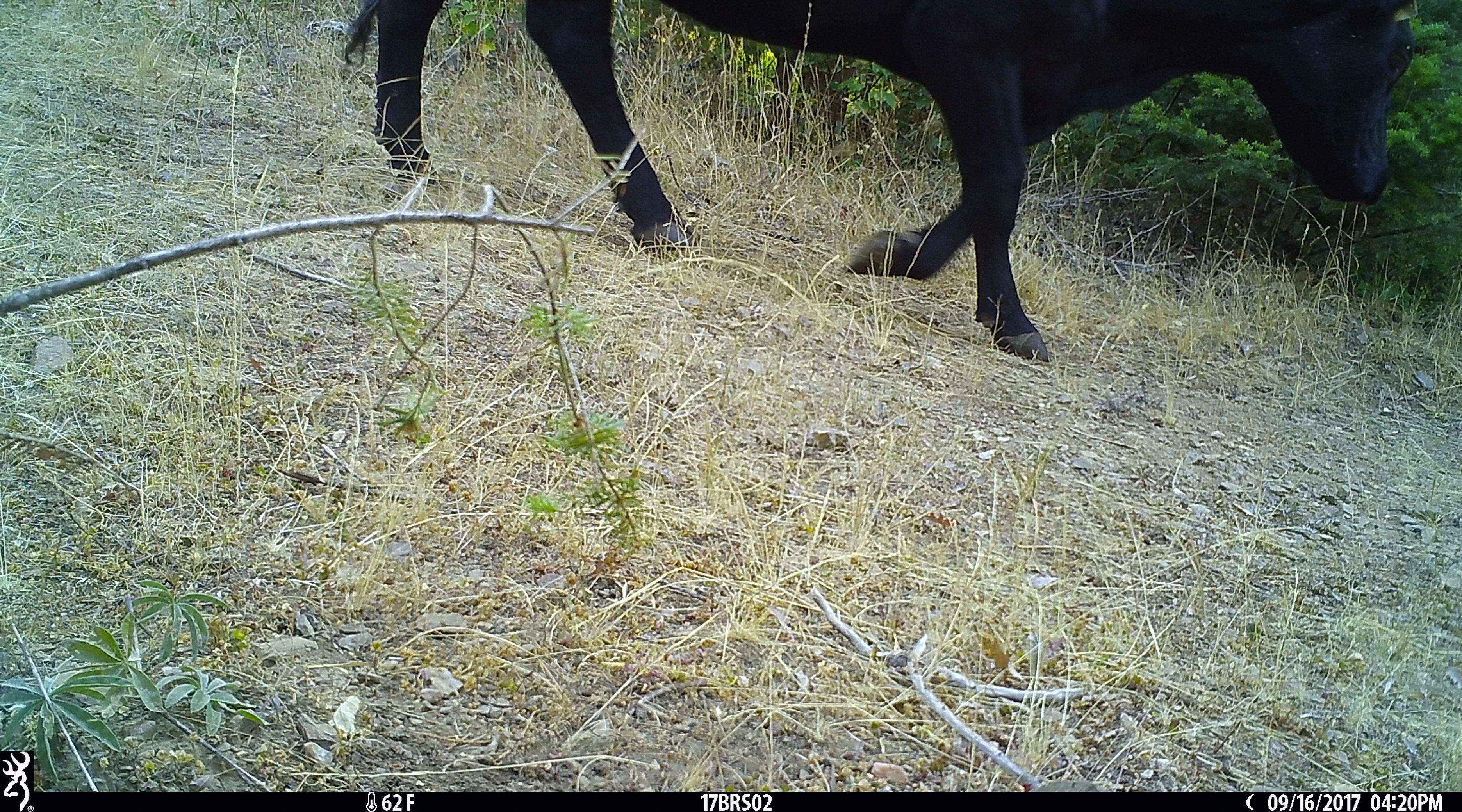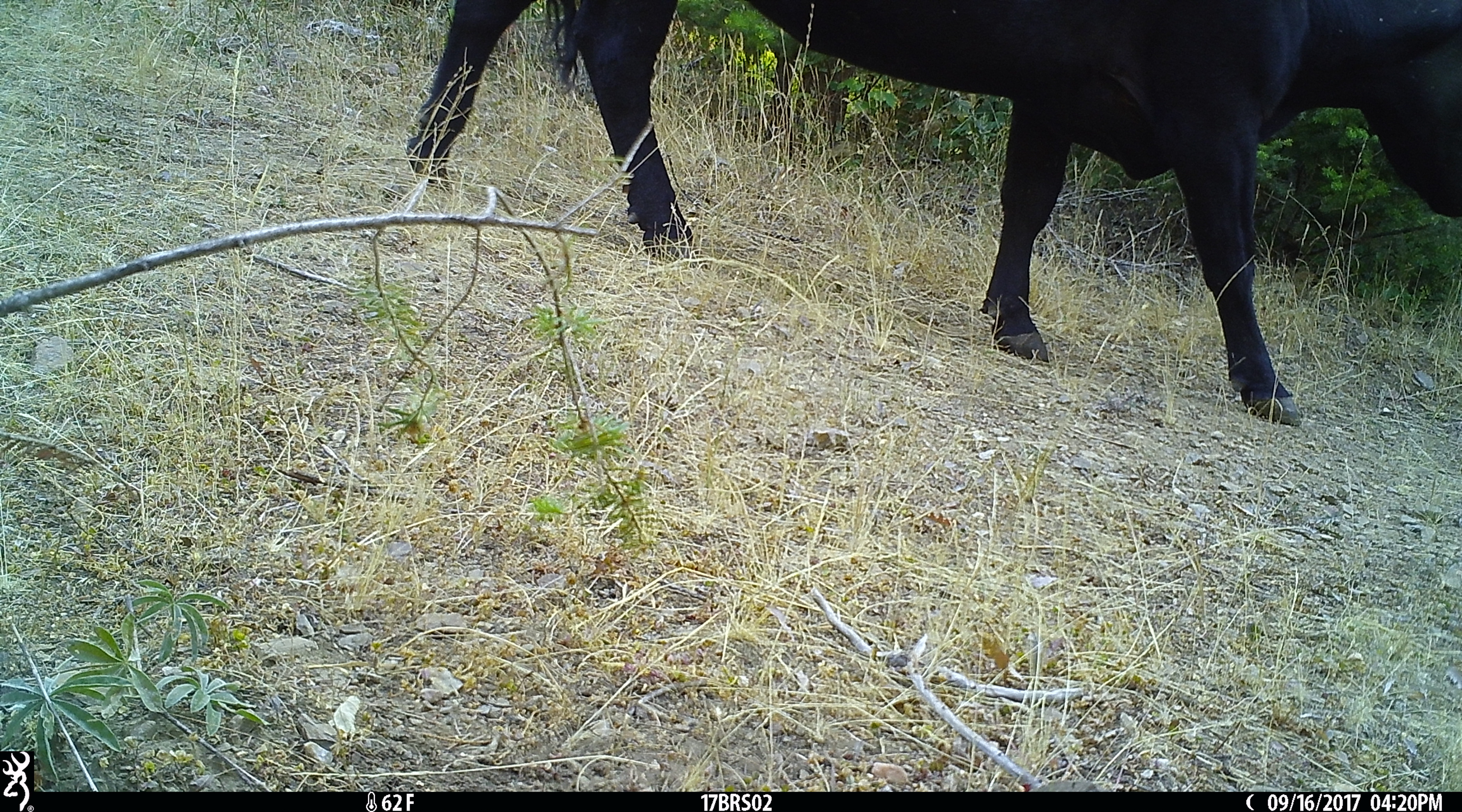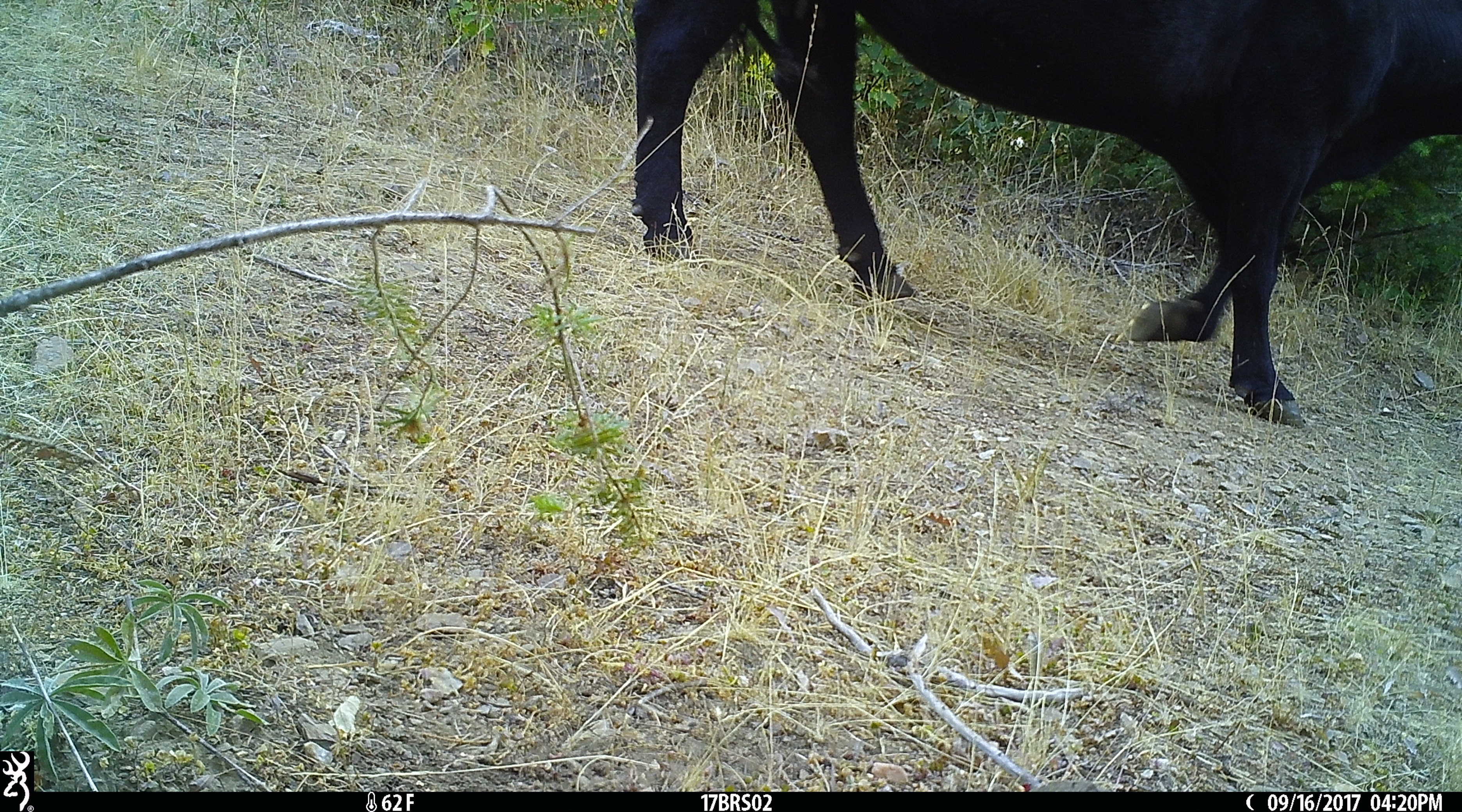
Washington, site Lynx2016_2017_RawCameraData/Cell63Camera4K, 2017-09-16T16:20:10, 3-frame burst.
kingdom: Animalia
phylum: Chordata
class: Mammalia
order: Artiodactyla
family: Bovidae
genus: Bos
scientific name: Bos taurus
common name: domestic cattle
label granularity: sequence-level